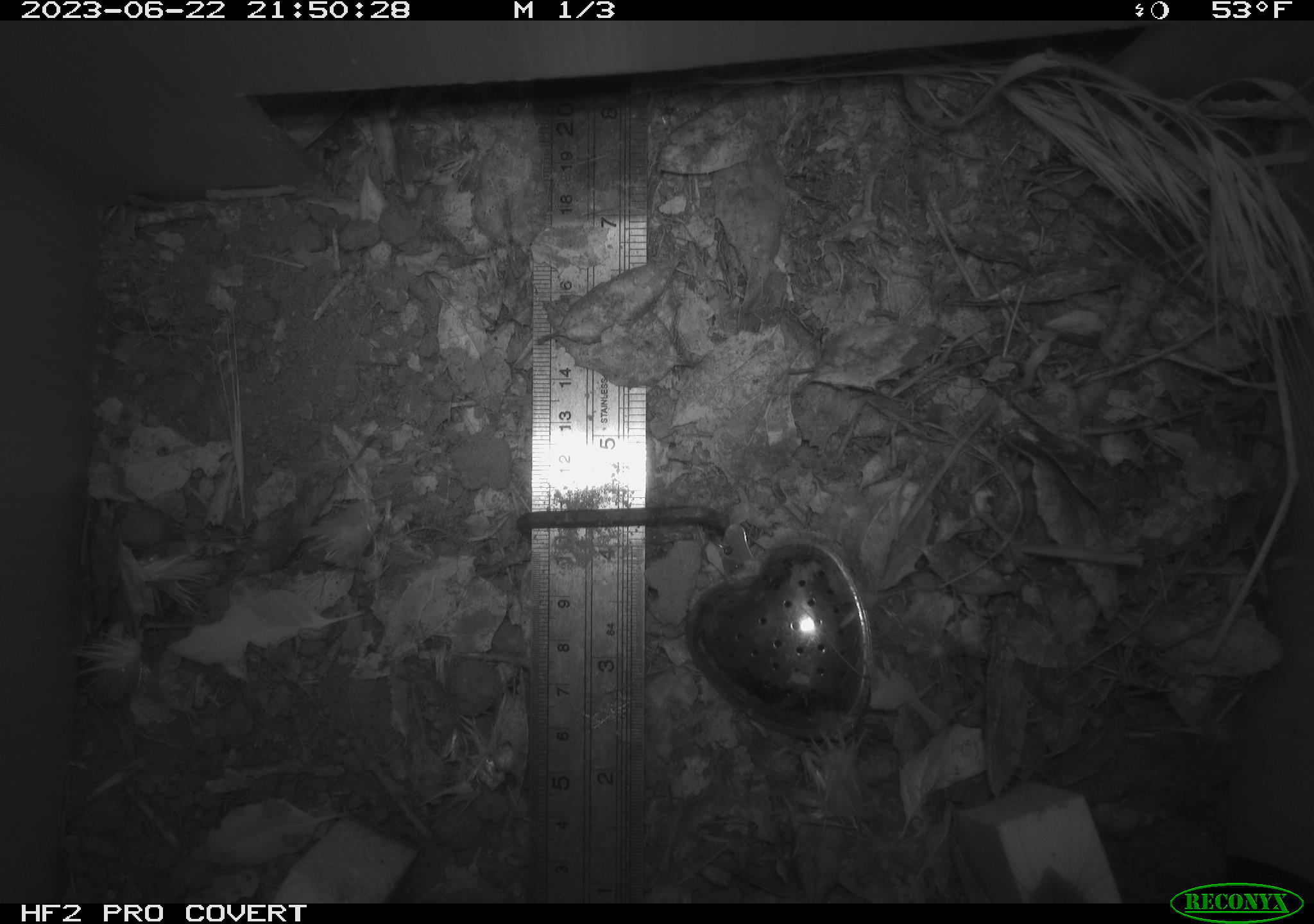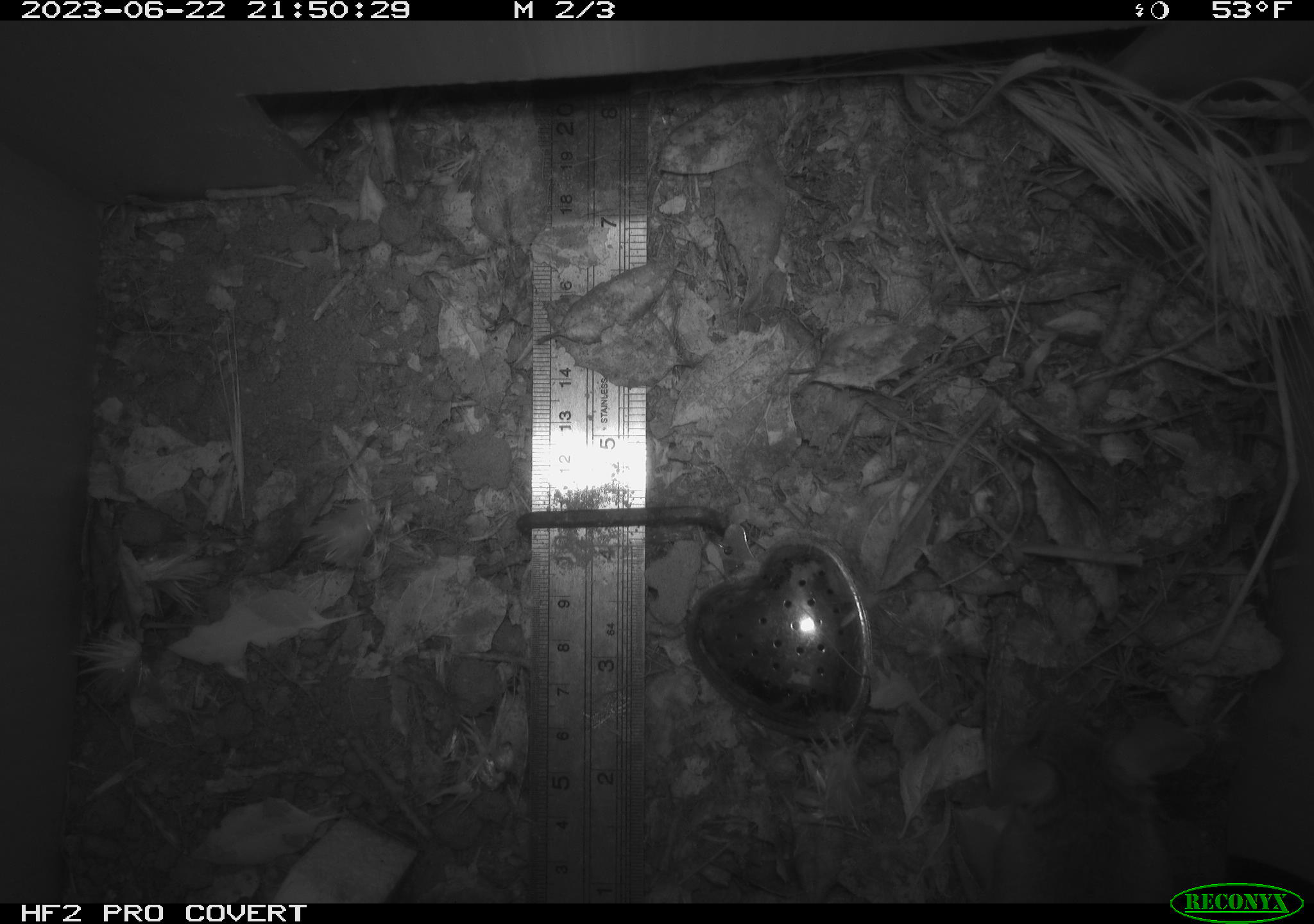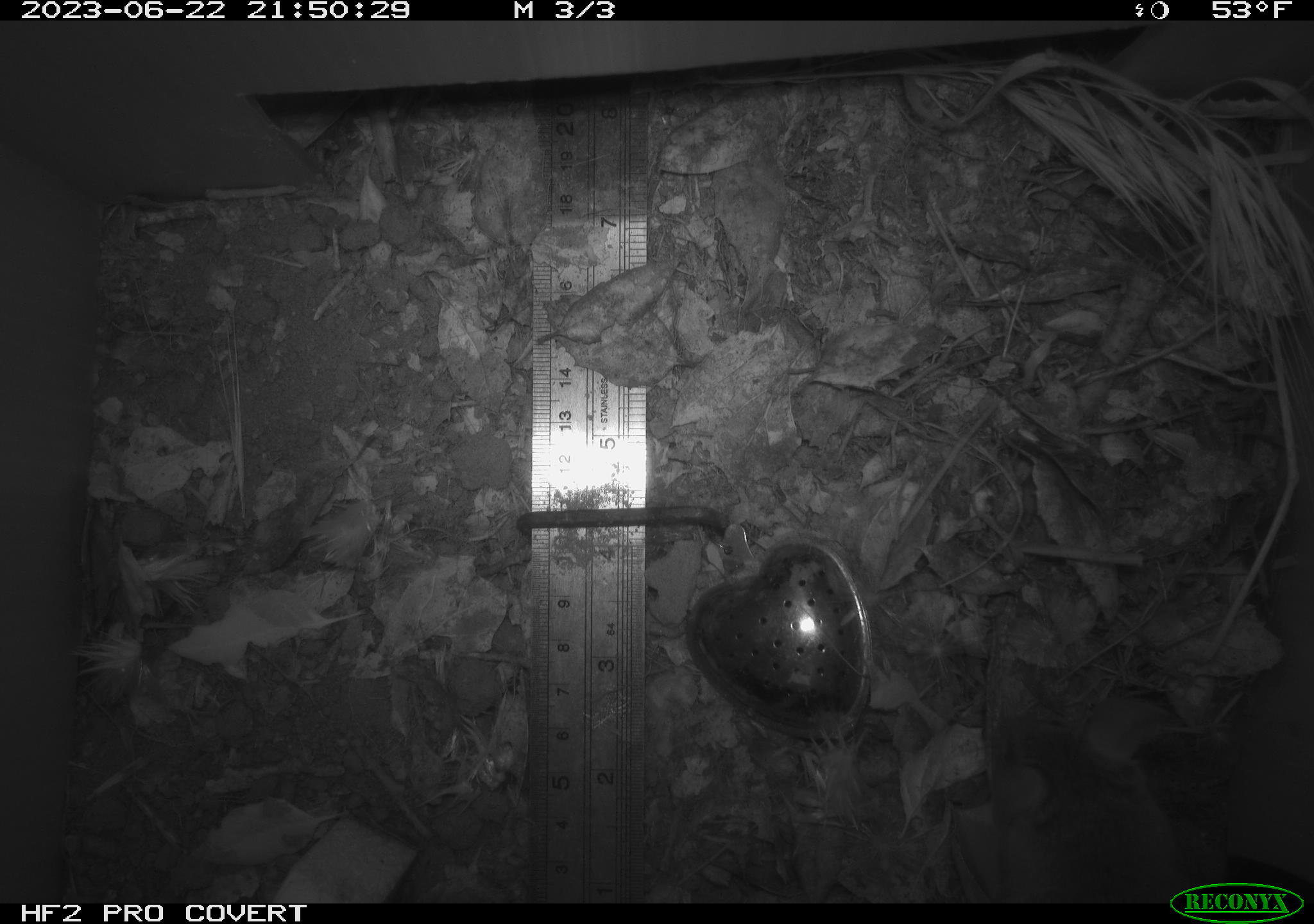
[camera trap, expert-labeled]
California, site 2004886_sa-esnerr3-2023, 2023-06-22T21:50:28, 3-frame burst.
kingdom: Animalia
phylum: Chordata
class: Mammalia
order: Rodentia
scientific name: Rodentia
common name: mouse species